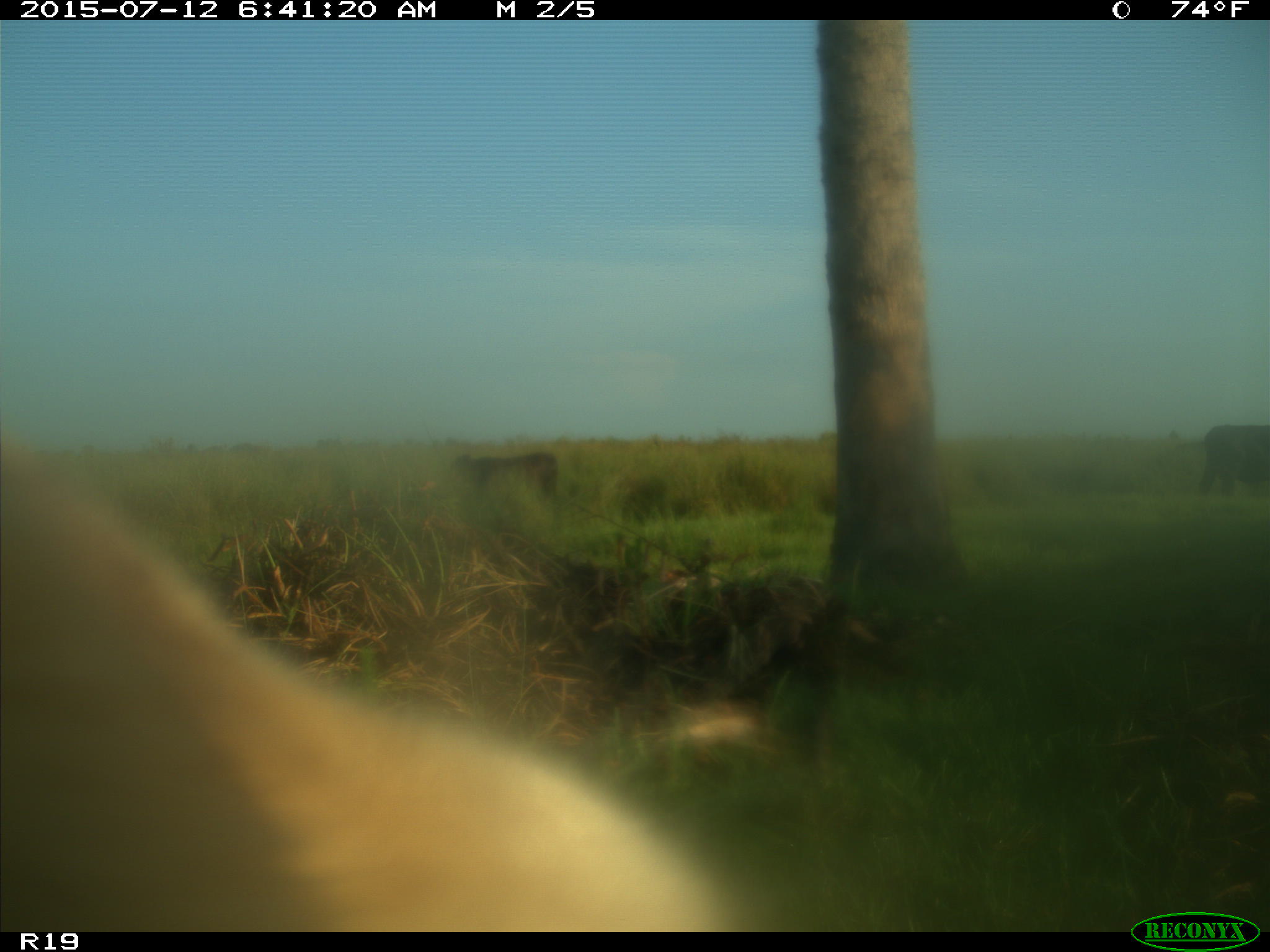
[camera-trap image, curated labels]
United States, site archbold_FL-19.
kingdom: Animalia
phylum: Chordata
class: Mammalia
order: Artiodactyla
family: Bovidae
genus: Bos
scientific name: Bos taurus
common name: domestic cow